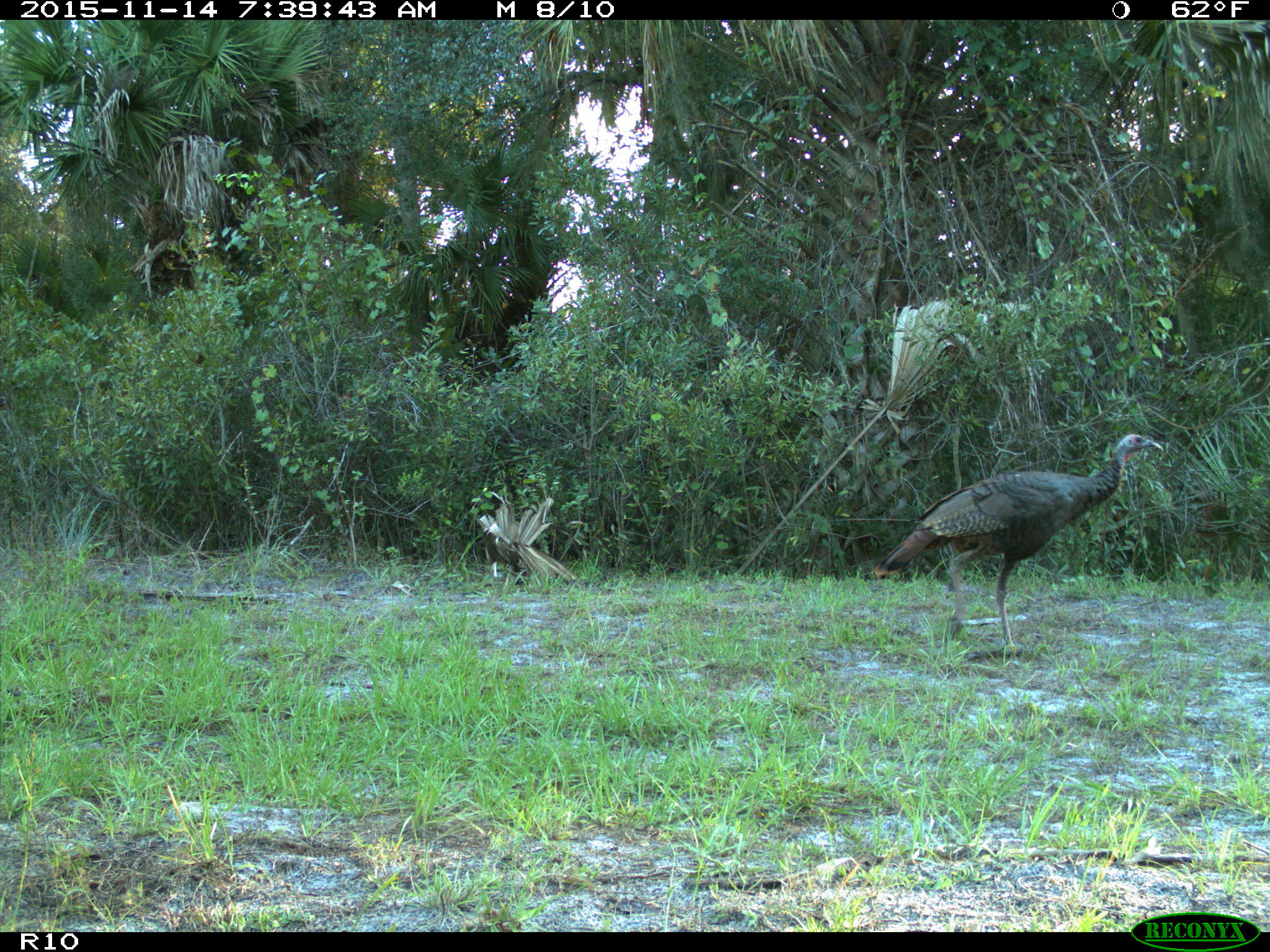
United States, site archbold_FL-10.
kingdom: Animalia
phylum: Chordata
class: Aves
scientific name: Aves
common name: birds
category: unidentified bird